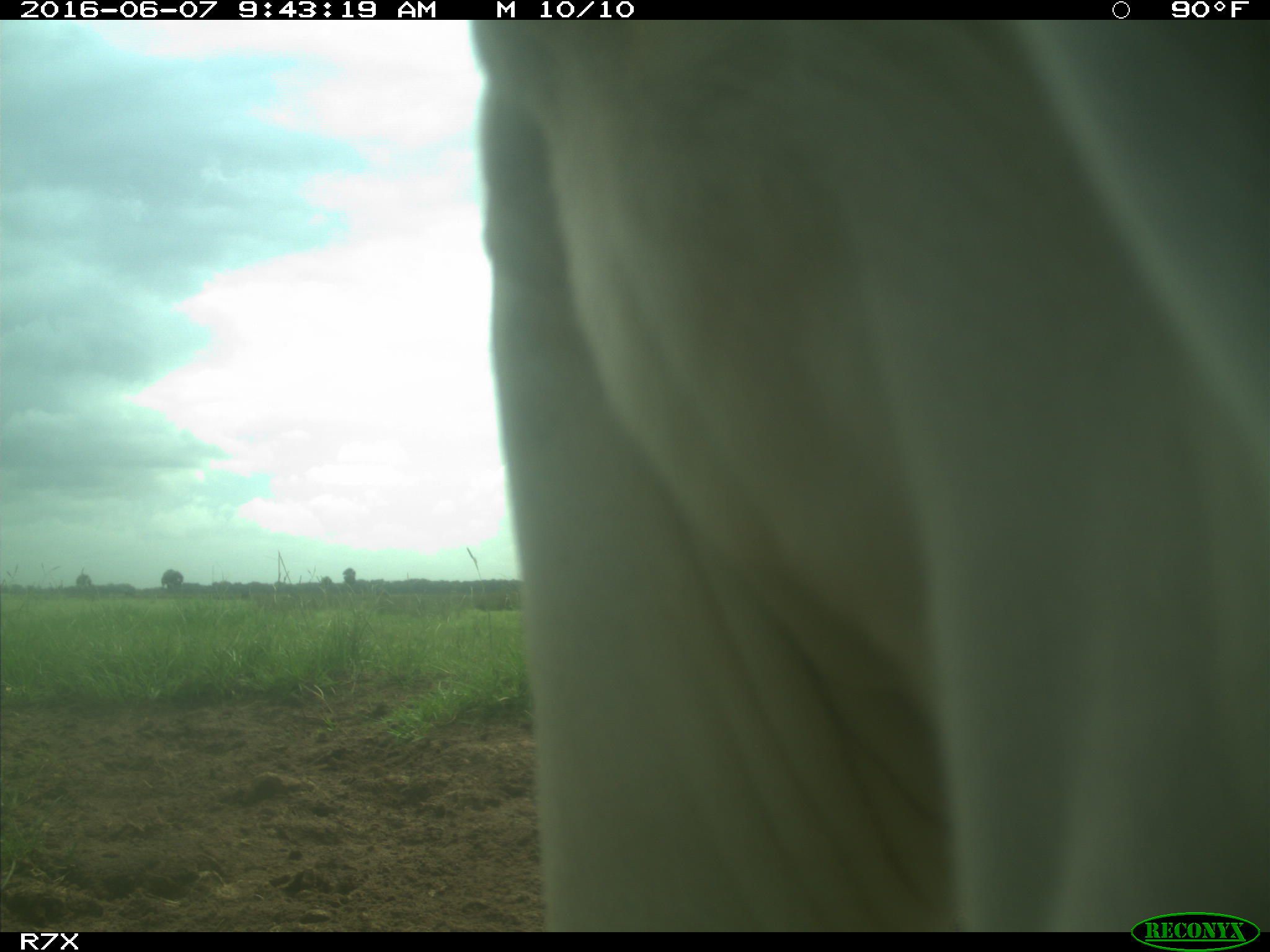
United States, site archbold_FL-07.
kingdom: Animalia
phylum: Chordata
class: Mammalia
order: Artiodactyla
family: Bovidae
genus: Bos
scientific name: Bos taurus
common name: domestic cow